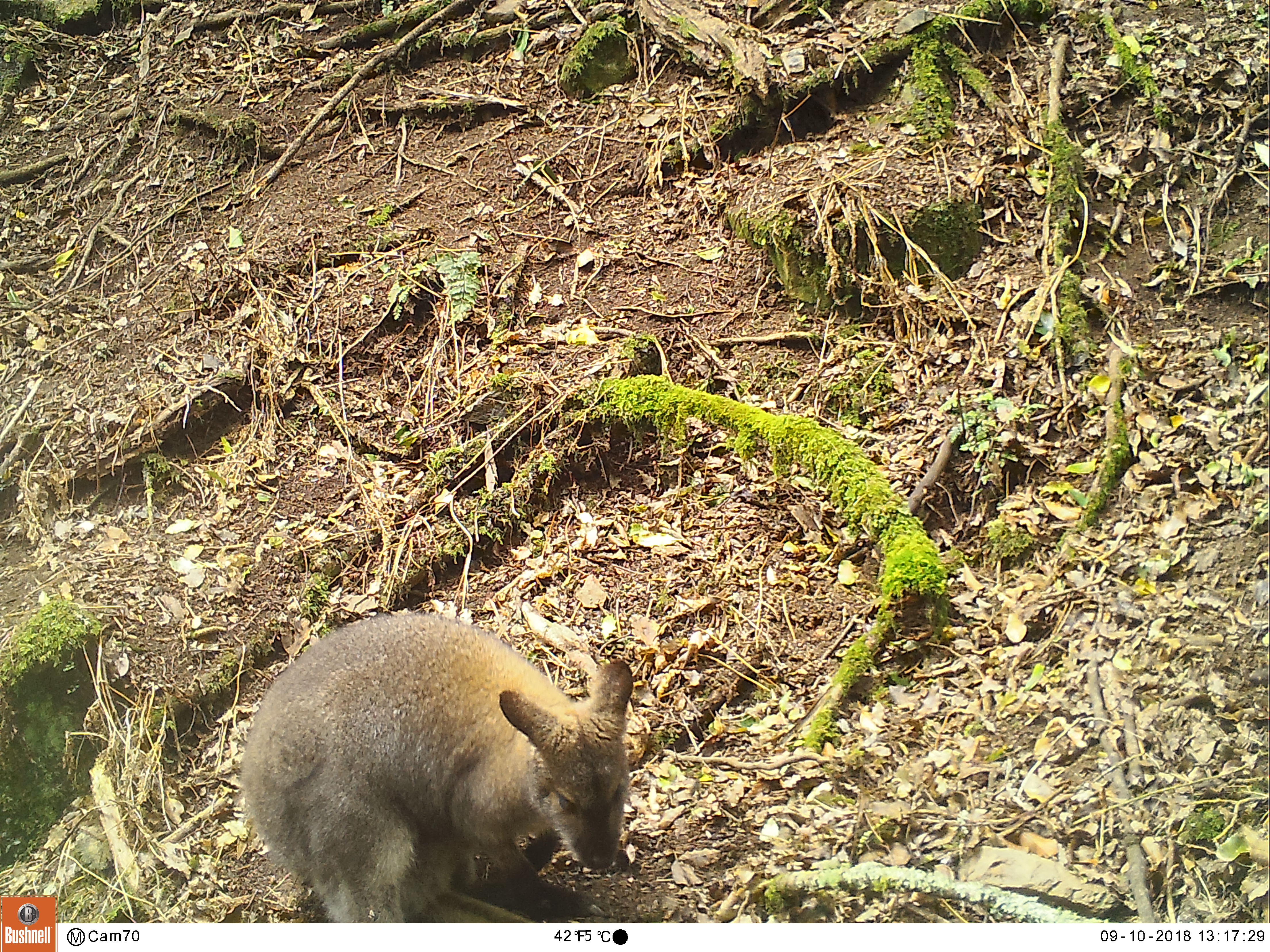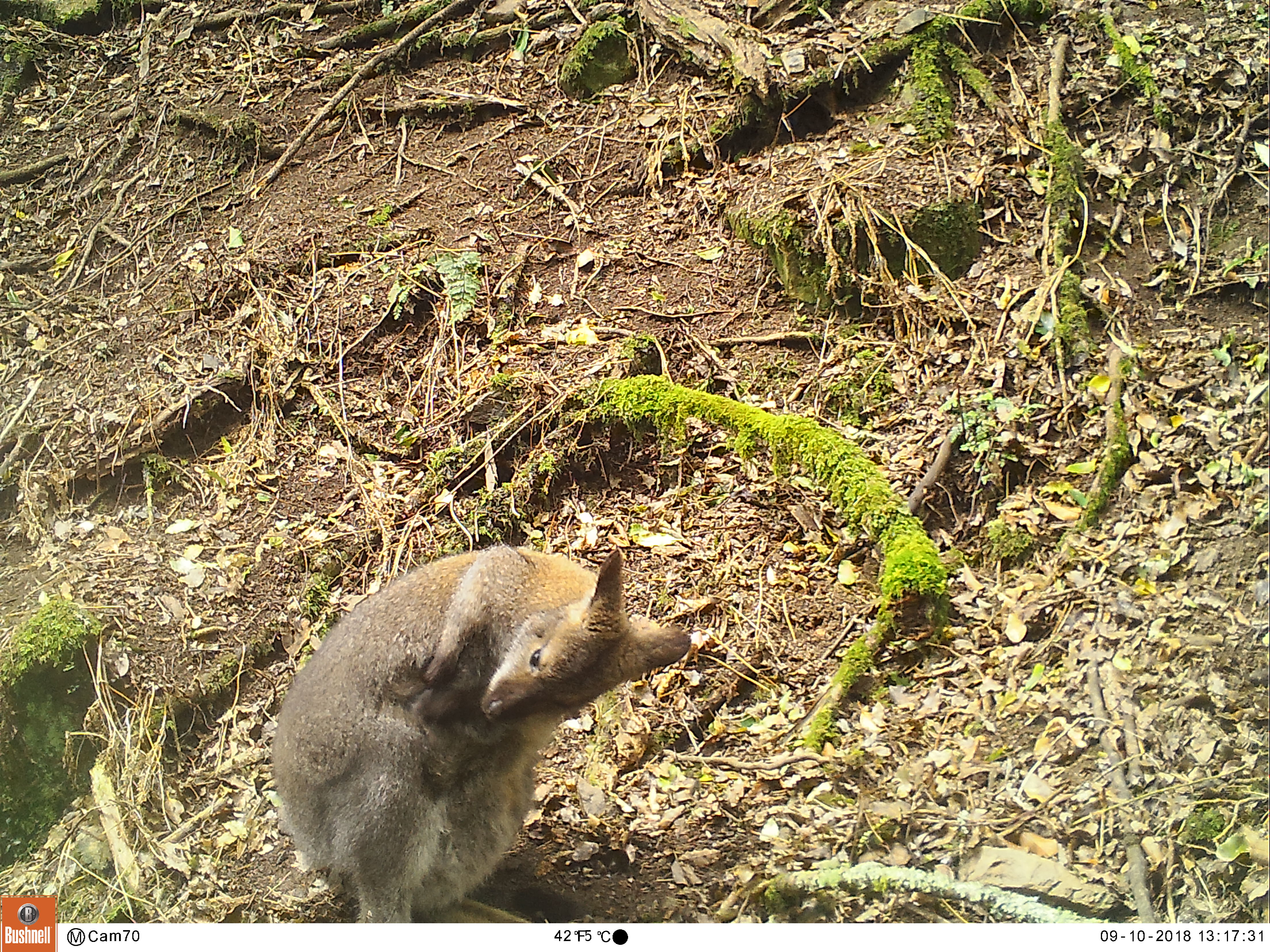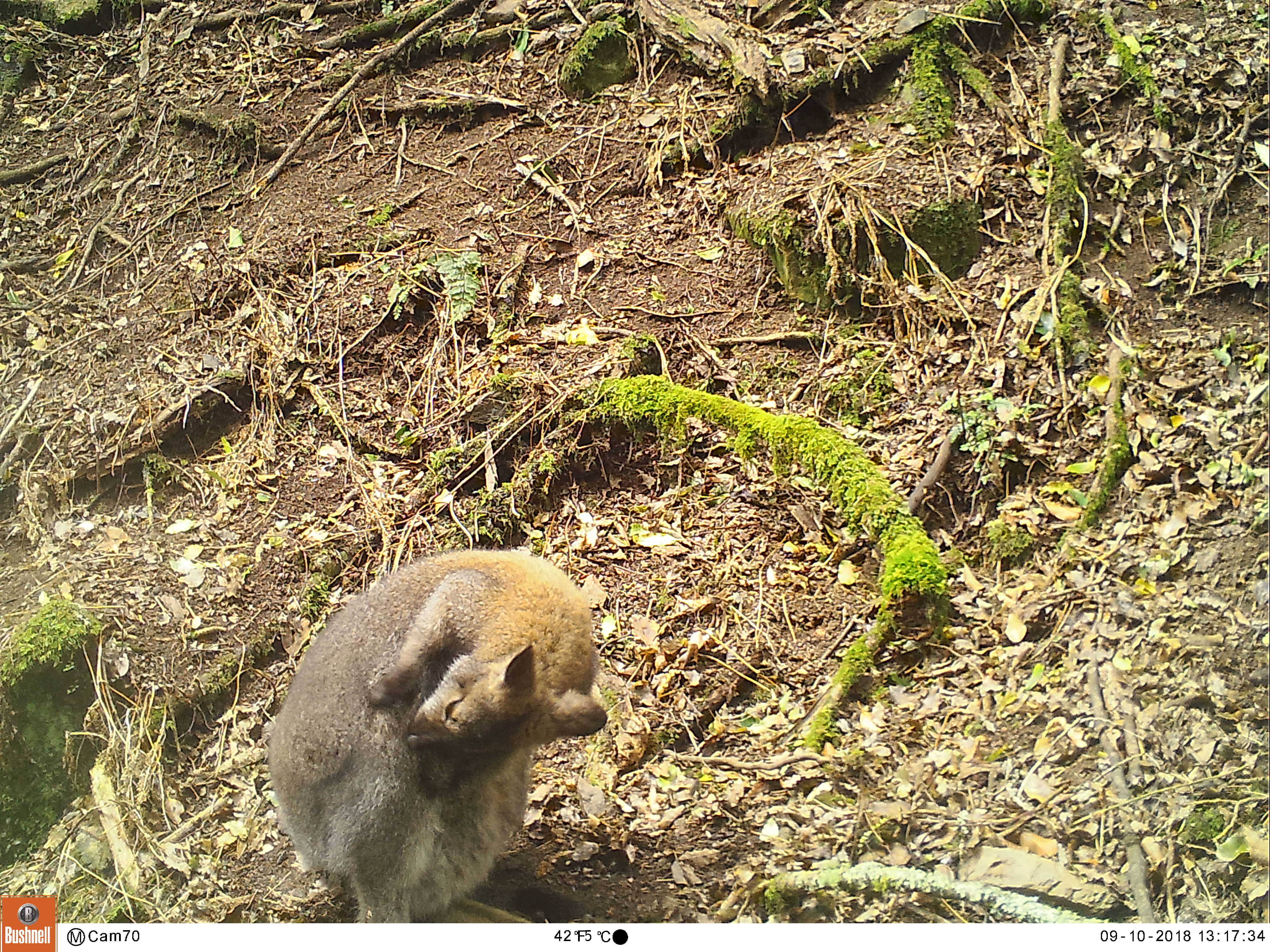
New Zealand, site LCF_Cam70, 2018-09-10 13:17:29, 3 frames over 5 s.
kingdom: Animalia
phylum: Chordata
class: Mammalia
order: Diprotodontia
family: Macropodidae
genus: Notamacropus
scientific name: Notamacropus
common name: wallaby